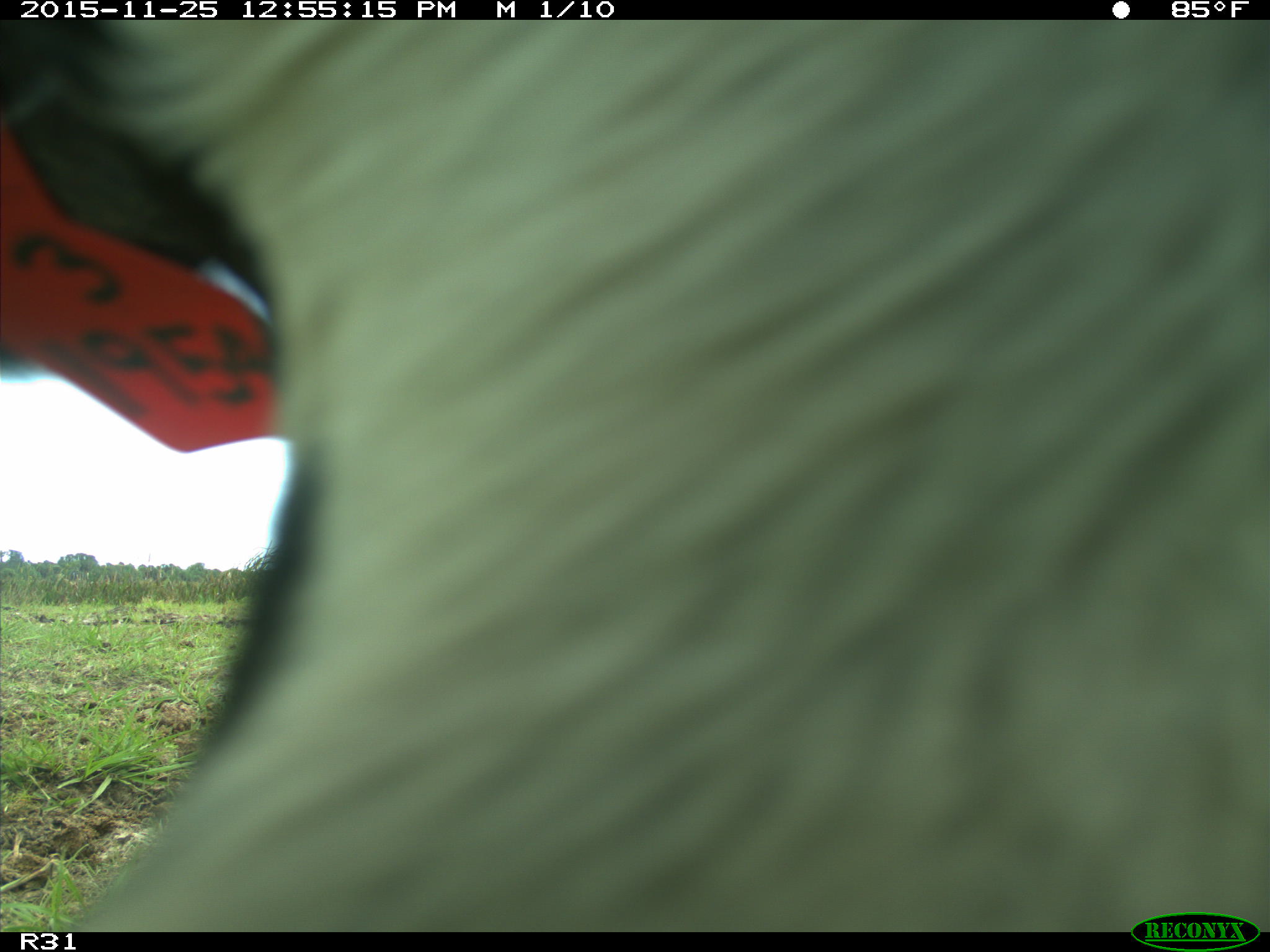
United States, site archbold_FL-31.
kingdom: Animalia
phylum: Chordata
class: Mammalia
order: Artiodactyla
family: Bovidae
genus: Bos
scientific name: Bos taurus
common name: domestic cow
Bos taurus (domestic cow).